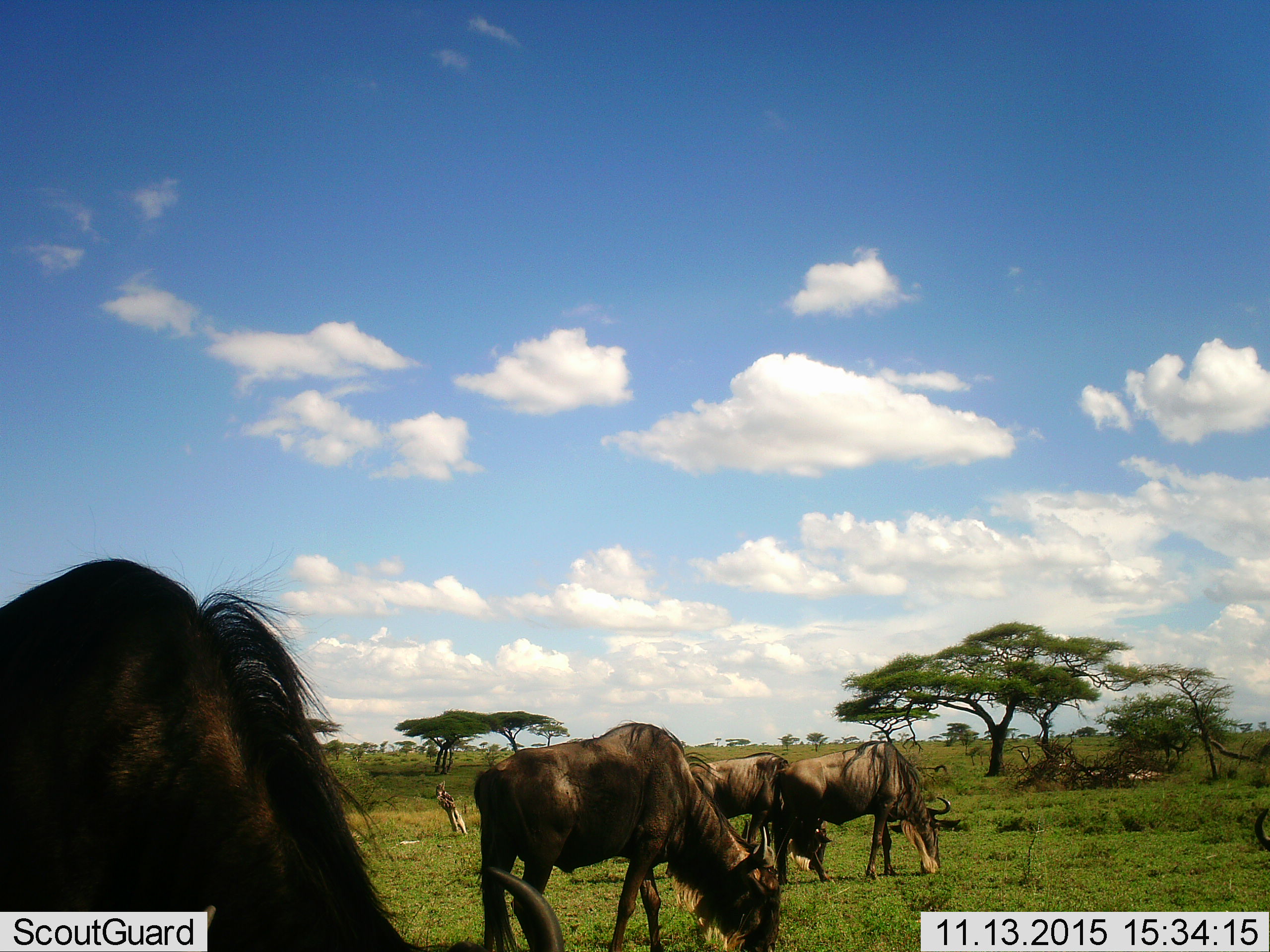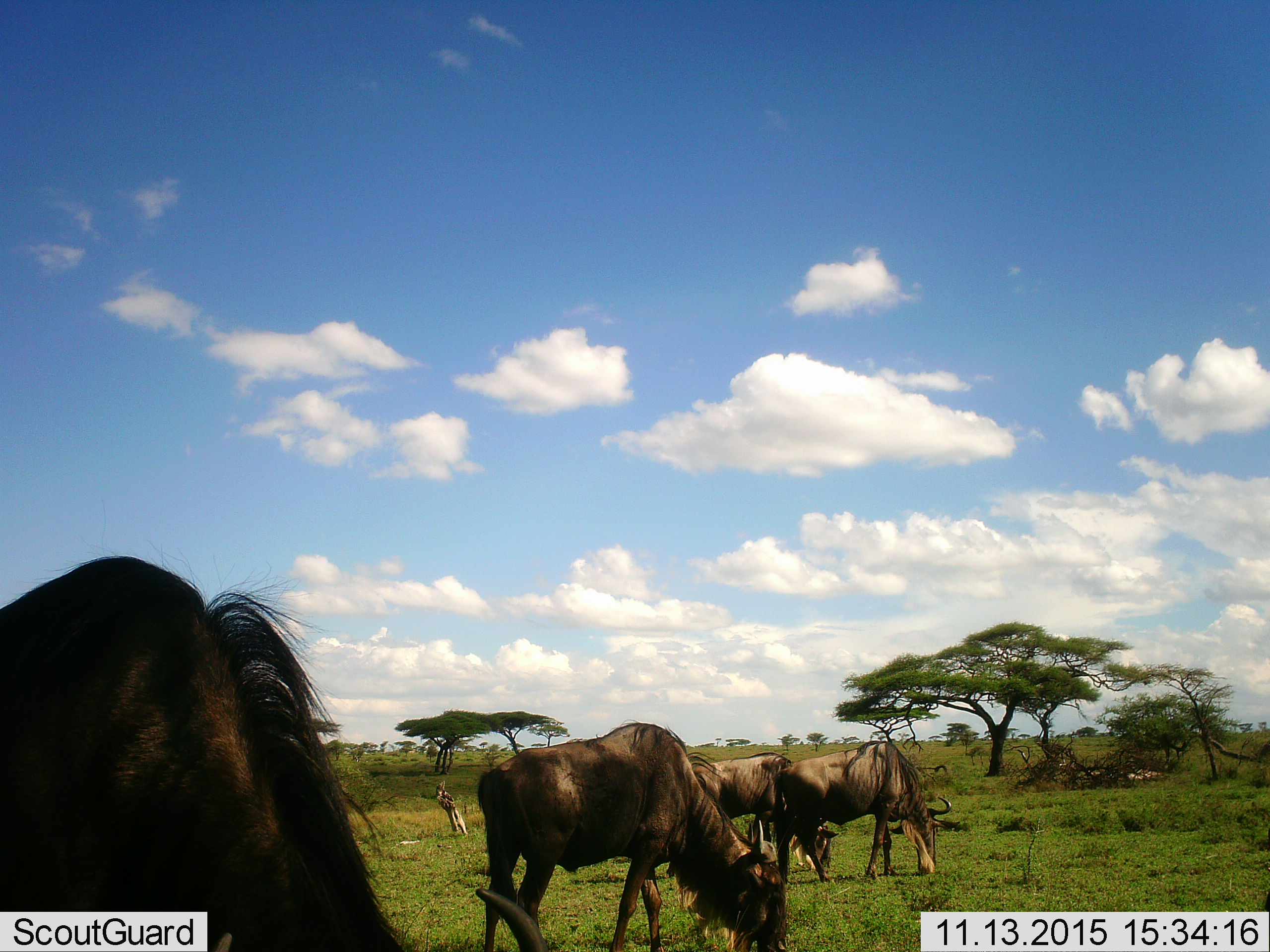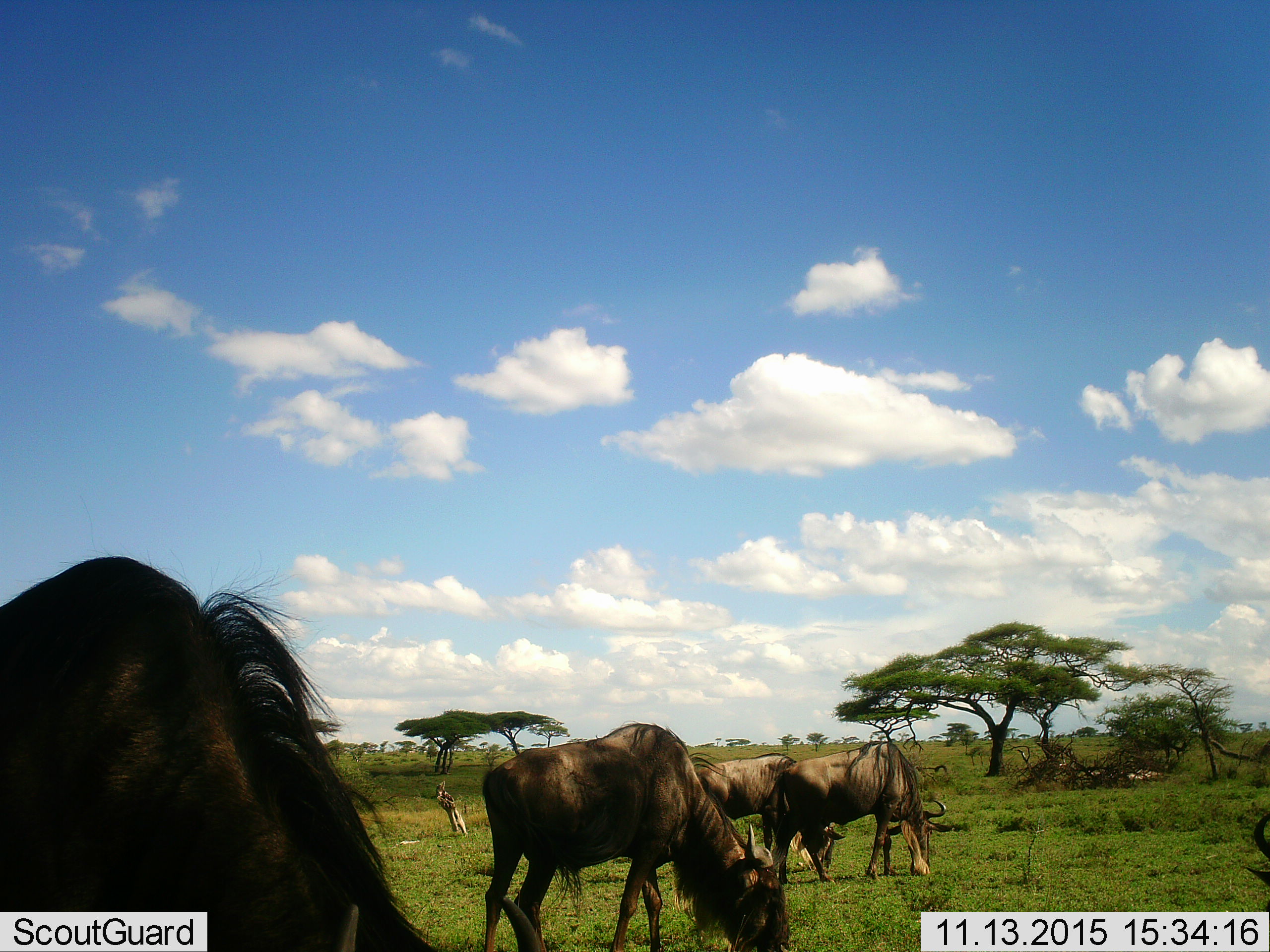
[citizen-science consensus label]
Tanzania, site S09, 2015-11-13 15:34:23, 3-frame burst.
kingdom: Animalia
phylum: Chordata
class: Mammalia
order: Artiodactyla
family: Bovidae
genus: Connochaetes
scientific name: Connochaetes taurinus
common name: blue wildebeest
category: wildebeest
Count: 5.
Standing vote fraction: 67%.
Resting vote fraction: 0%.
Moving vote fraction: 22%.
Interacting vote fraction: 0%.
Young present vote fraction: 0%.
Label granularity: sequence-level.